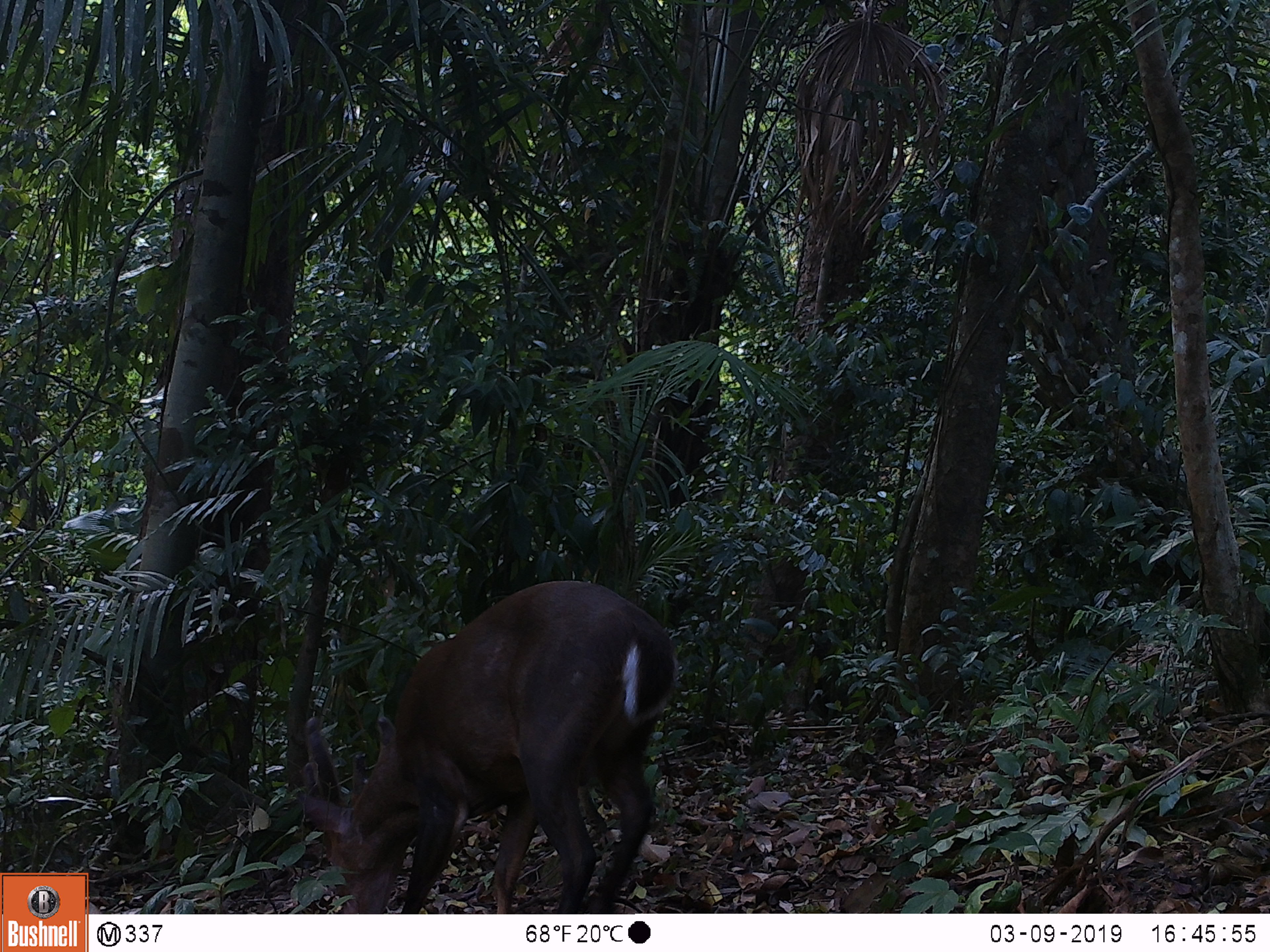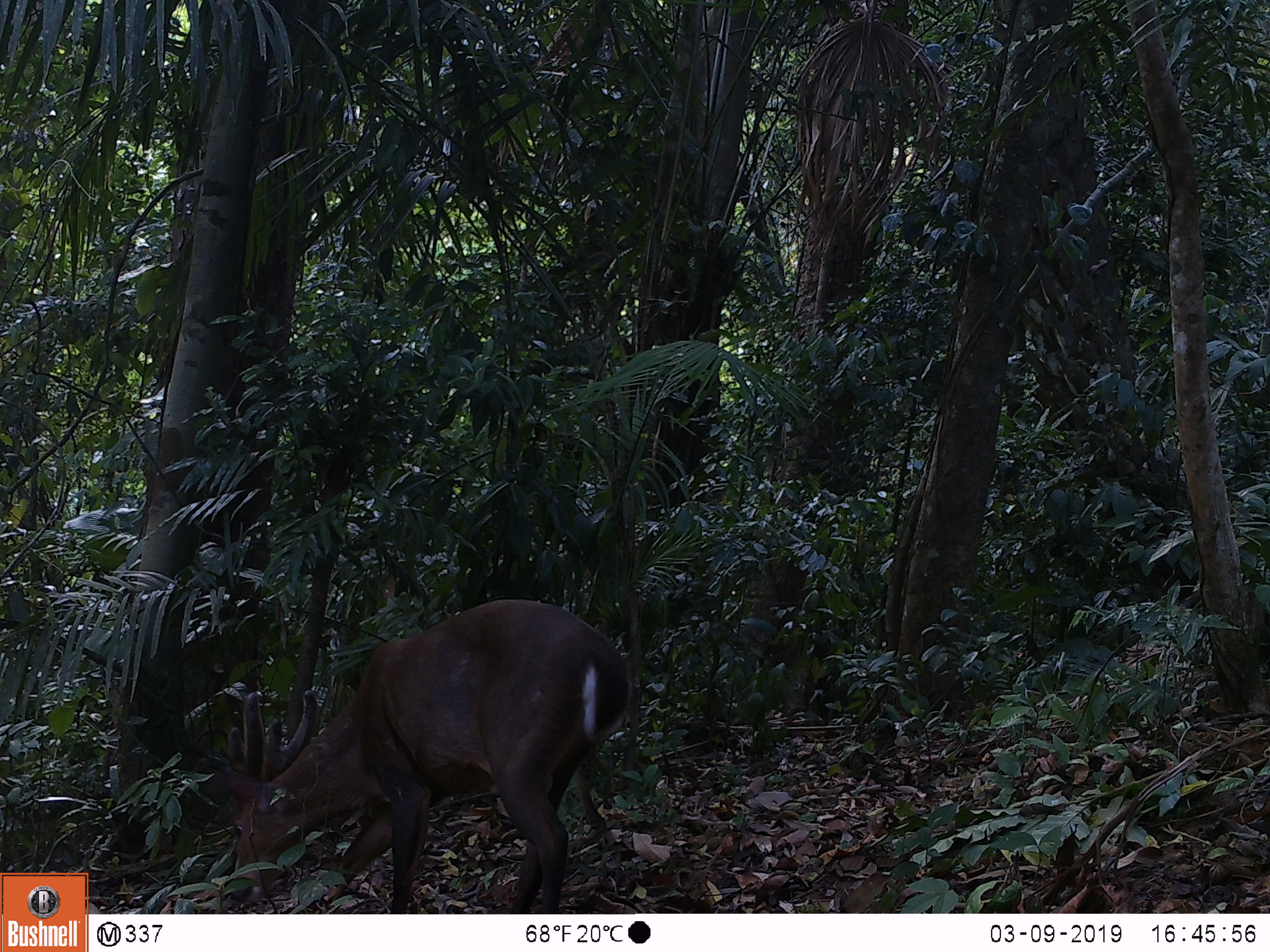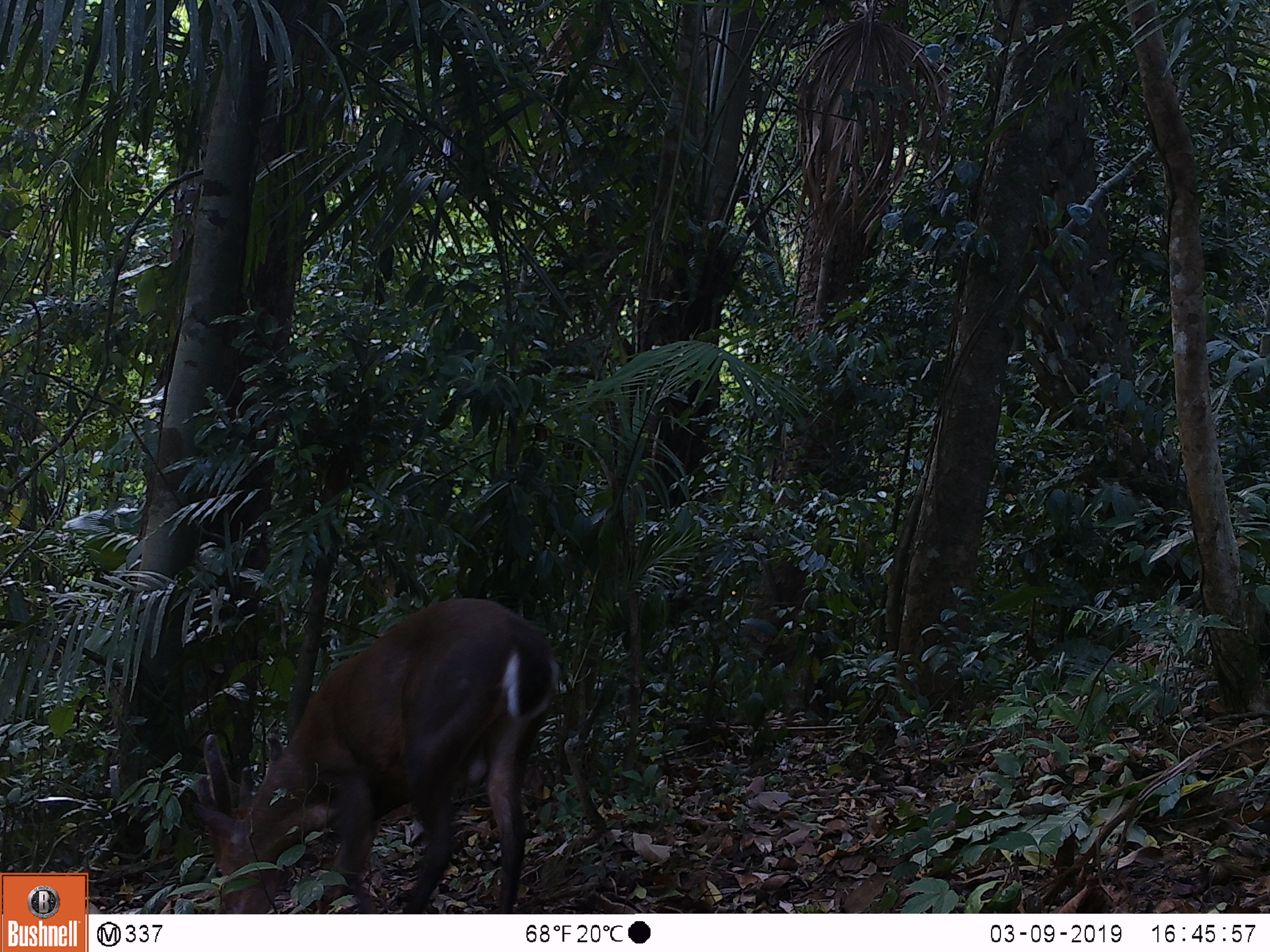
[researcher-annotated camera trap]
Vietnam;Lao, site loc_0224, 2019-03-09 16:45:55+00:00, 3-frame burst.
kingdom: Animalia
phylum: Chordata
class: Mammalia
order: Artiodactyla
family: Cervidae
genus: Muntiacus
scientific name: Muntiacus vuquangensis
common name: large-antlered muntjac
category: large antlered muntjac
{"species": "large antlered muntjac (large-antlered muntjac) (Muntiacus vuquangensis)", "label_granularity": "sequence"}